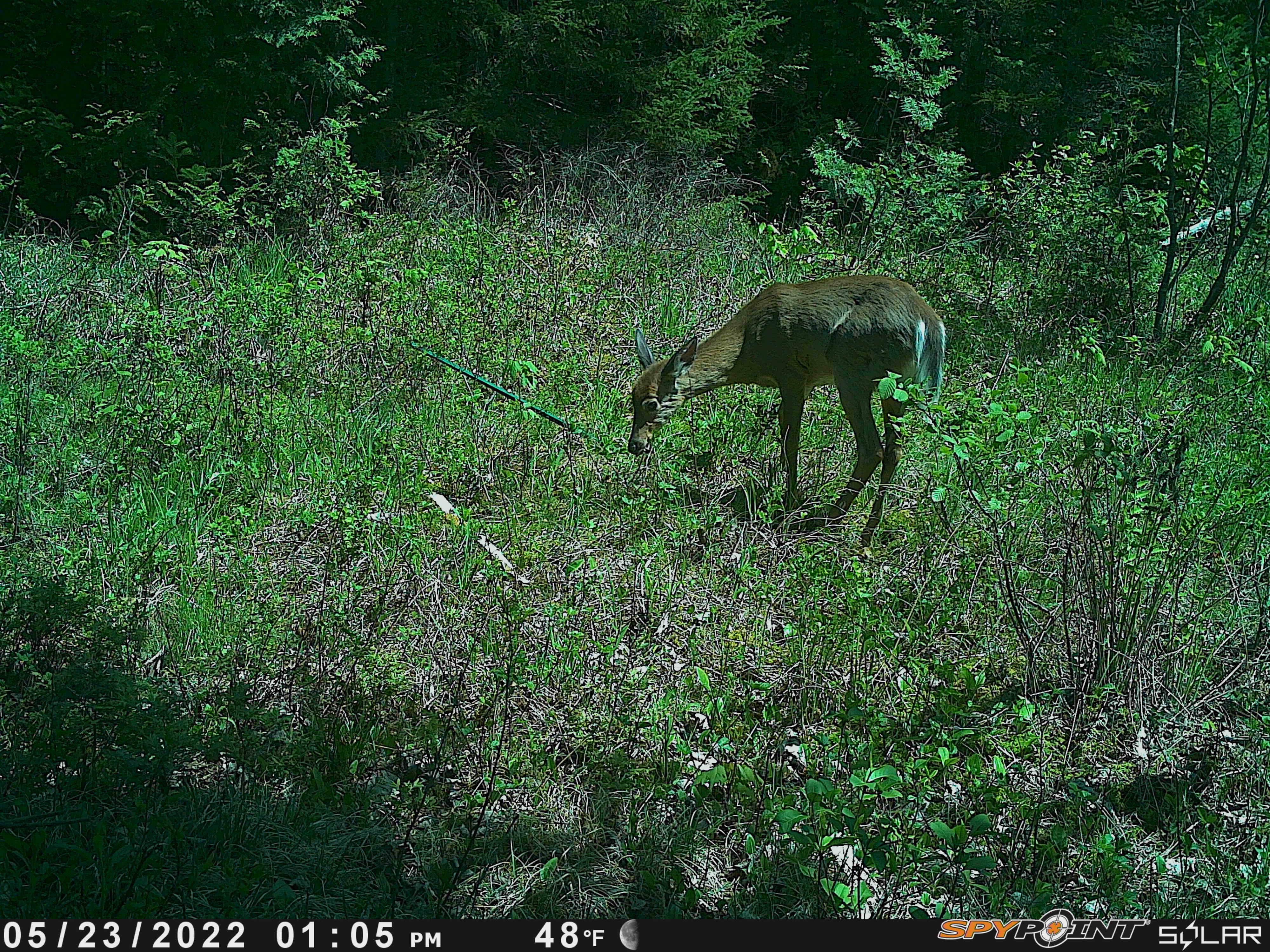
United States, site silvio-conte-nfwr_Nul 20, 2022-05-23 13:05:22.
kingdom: Animalia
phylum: Chordata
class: Mammalia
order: Artiodactyla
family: Cervidae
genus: Odocoileus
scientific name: Odocoileus virginianus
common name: white-tailed deer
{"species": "white-tailed deer (Odocoileus virginianus)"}